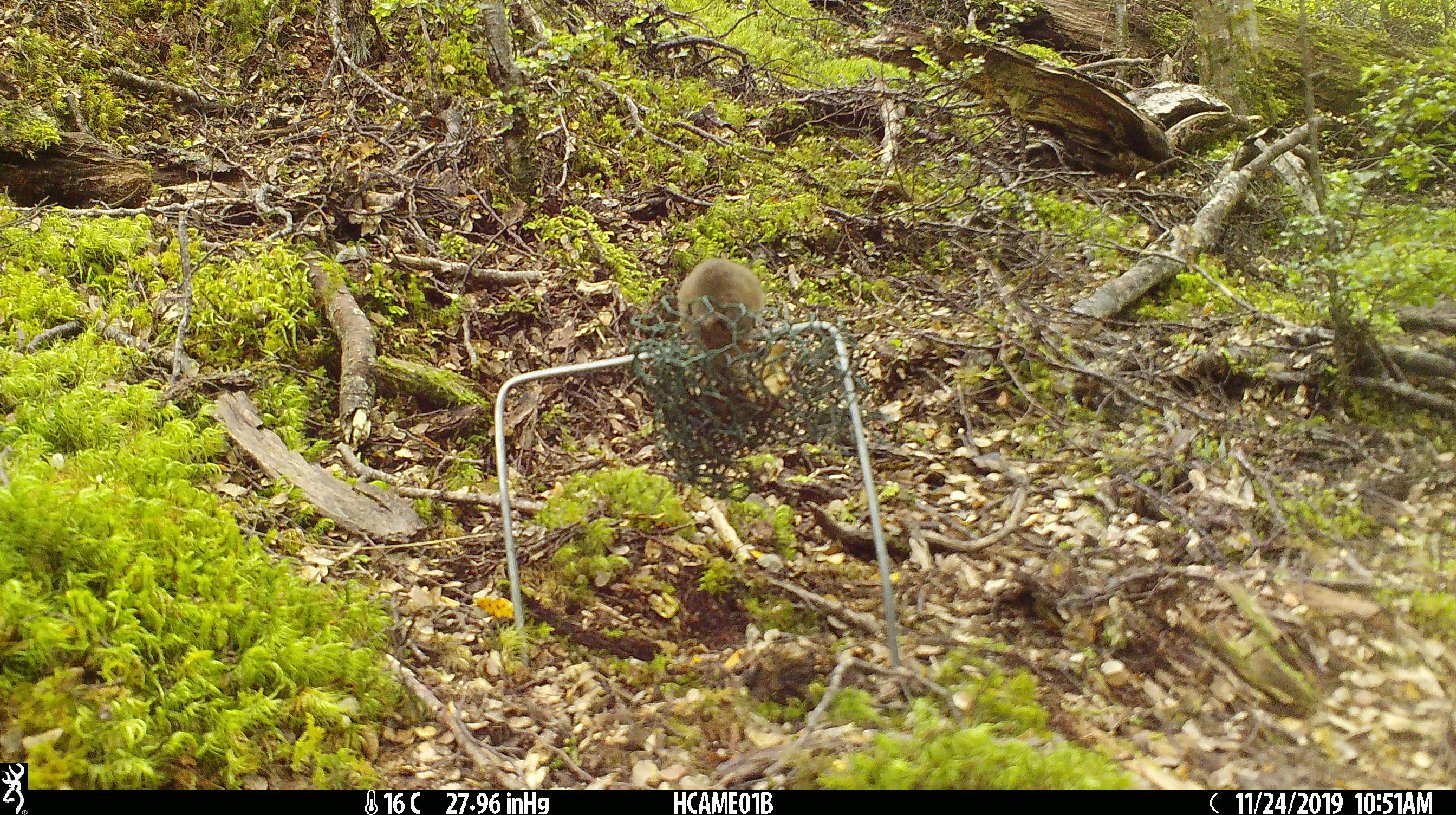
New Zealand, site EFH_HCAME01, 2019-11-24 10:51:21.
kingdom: Animalia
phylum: Chordata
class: Mammalia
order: Rodentia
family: Muridae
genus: Mus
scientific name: Mus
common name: mouse